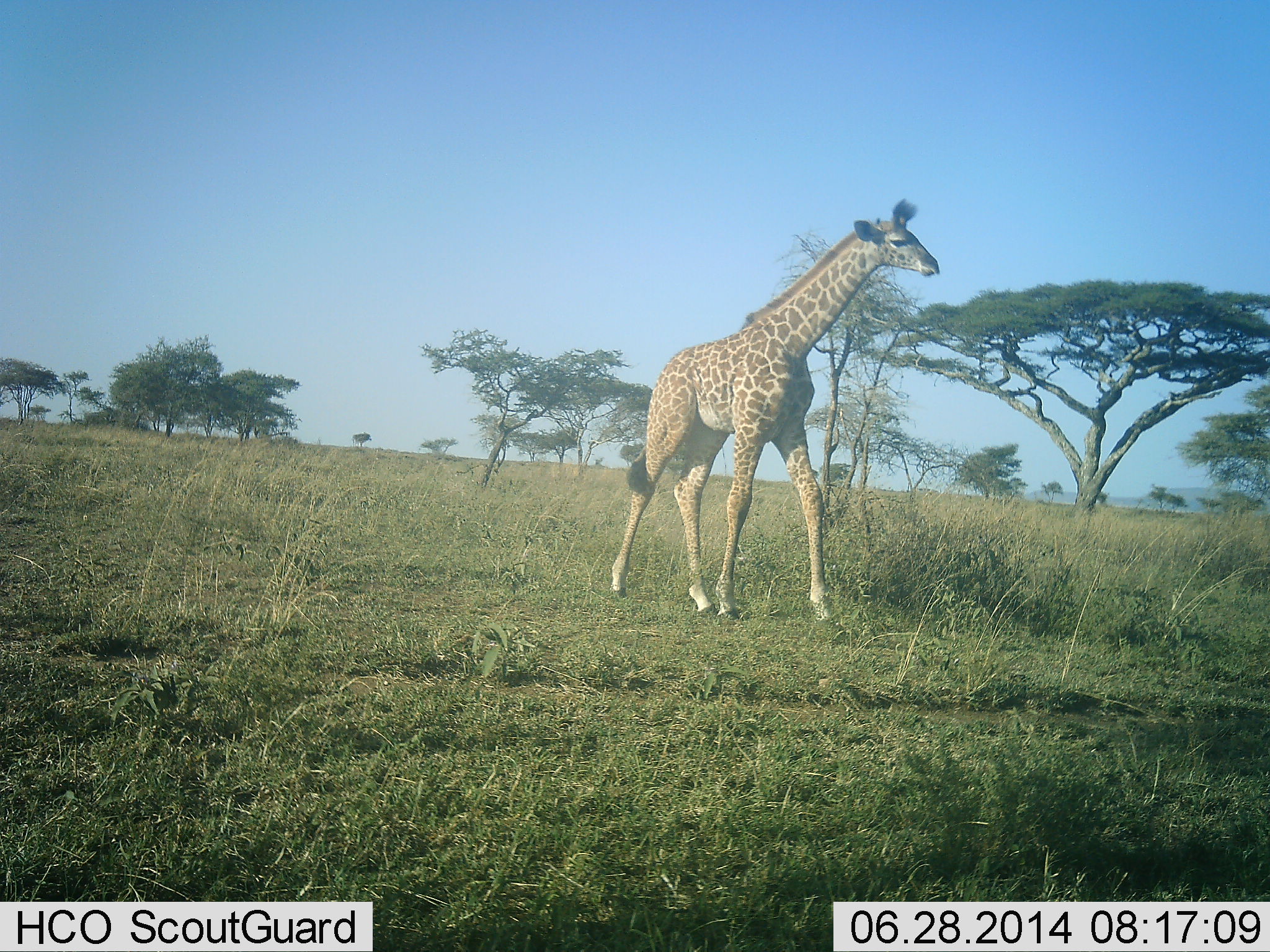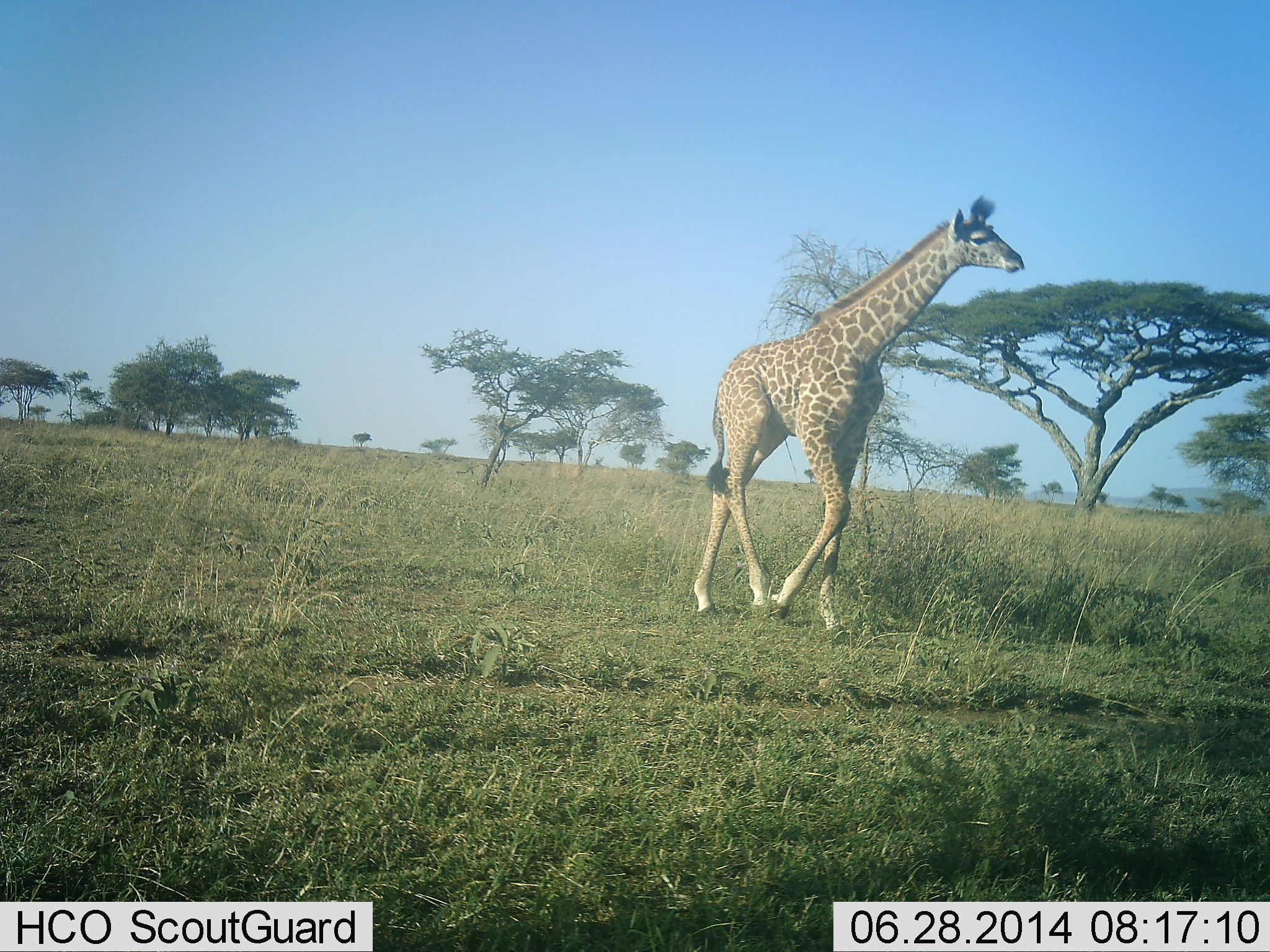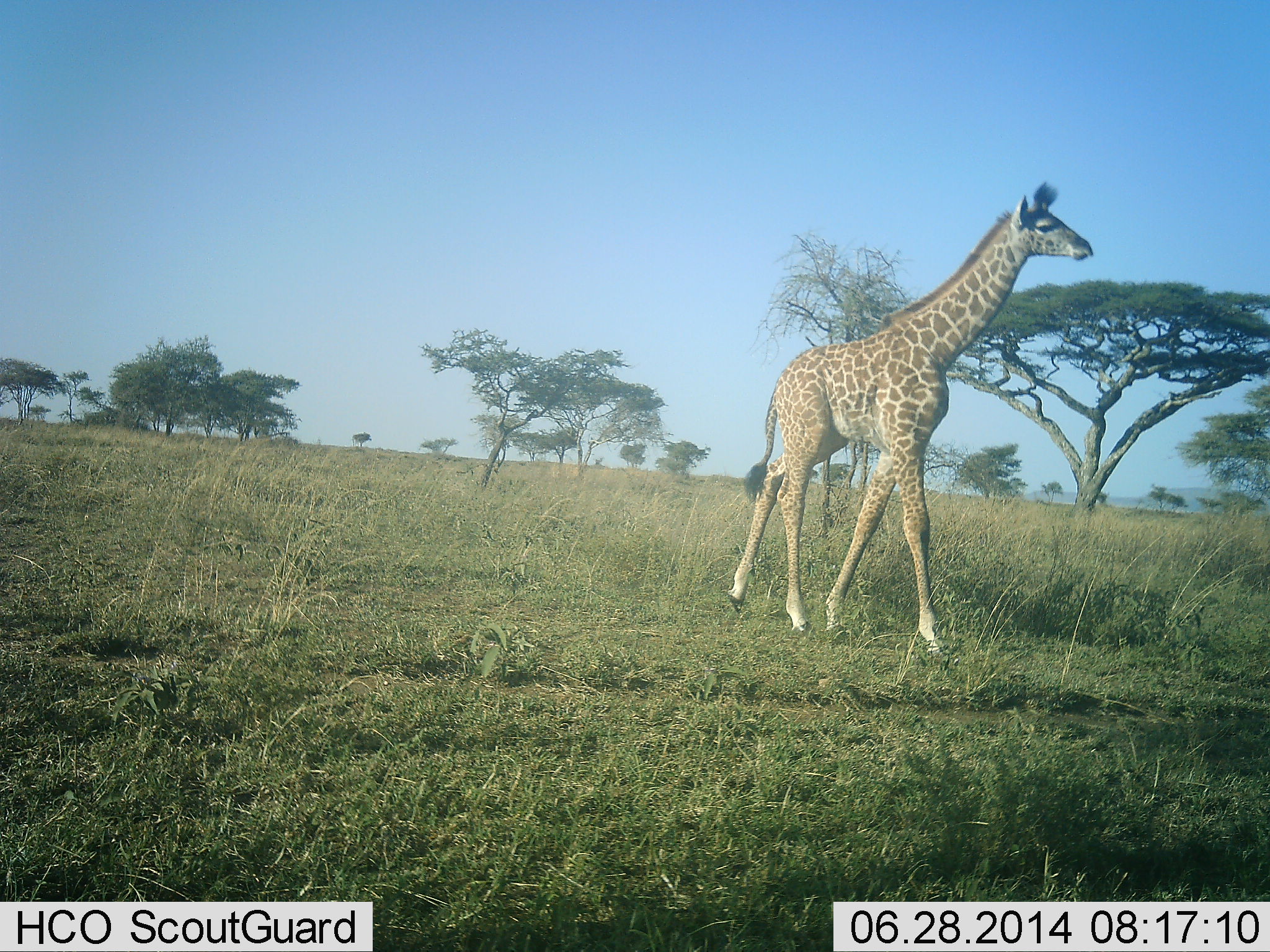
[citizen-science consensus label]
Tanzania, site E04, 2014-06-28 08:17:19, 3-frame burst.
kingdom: Animalia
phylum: Chordata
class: Mammalia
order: Artiodactyla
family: Giraffidae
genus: Giraffa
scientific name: Giraffa camelopardalis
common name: giraffe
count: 1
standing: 20%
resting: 0%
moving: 90%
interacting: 0%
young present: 10%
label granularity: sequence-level